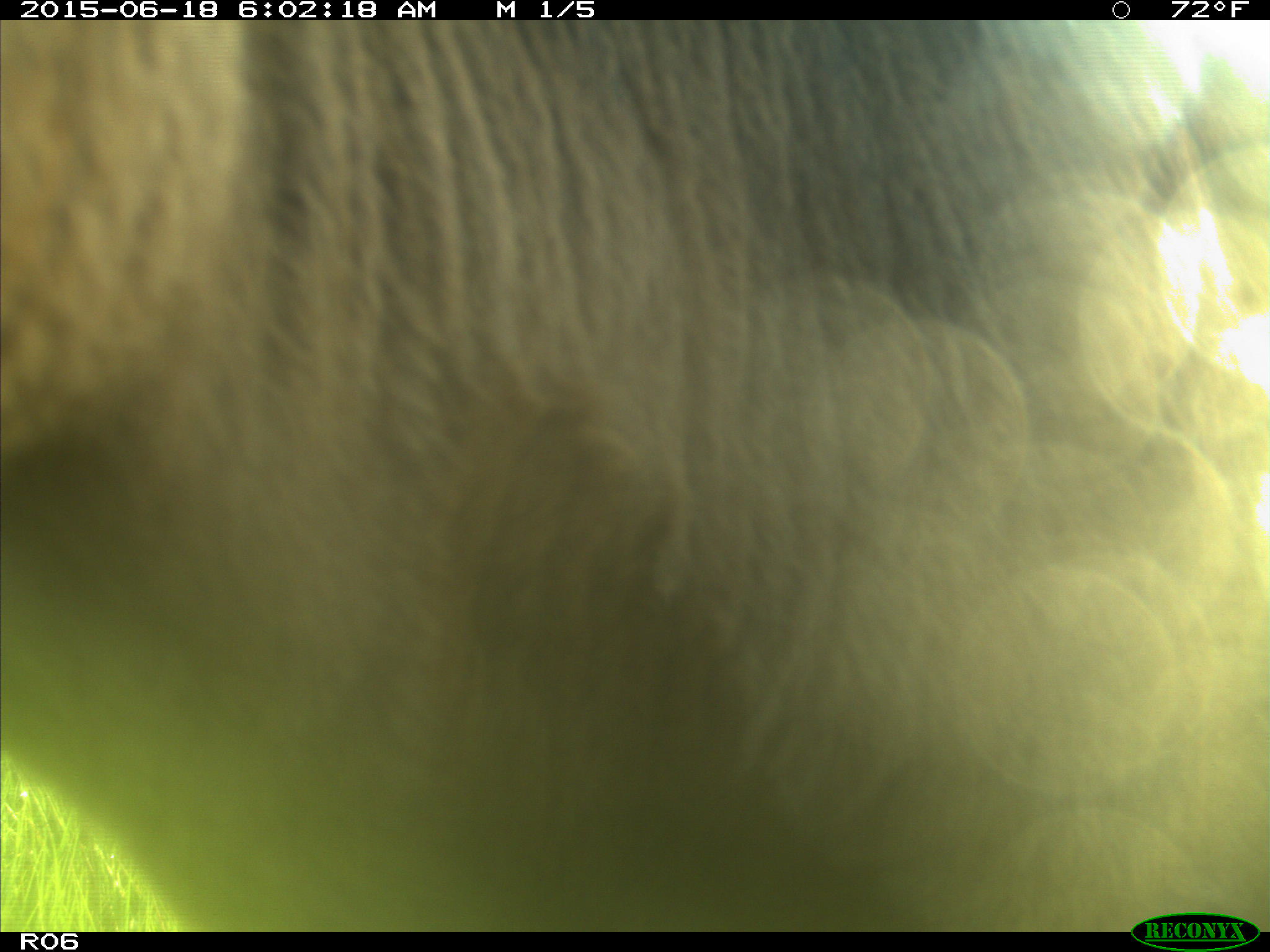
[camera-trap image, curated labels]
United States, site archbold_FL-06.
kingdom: Animalia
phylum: Chordata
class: Mammalia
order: Artiodactyla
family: Bovidae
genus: Bos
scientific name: Bos taurus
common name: domestic cow